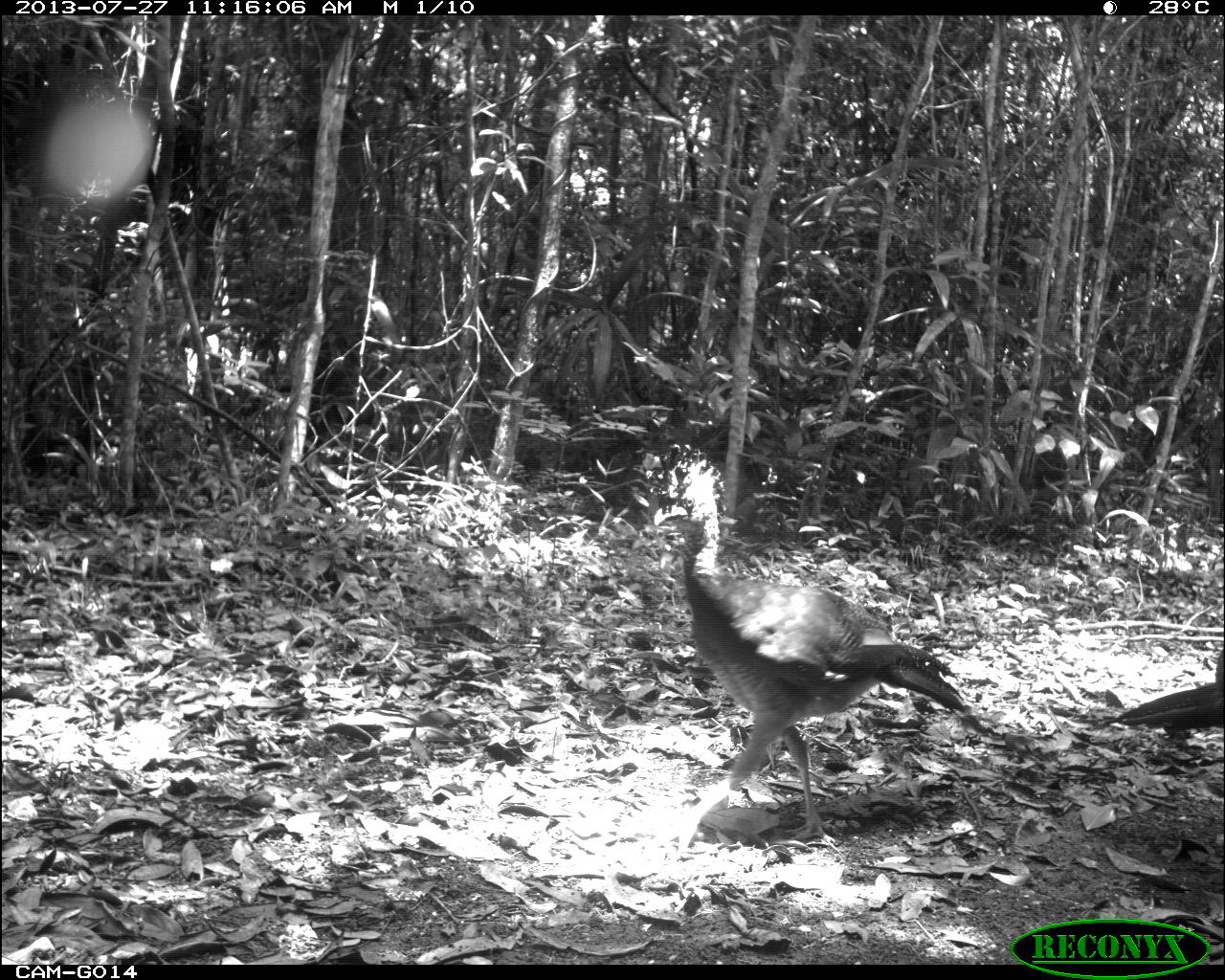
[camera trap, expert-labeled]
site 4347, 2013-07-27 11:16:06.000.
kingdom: Animalia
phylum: Chordata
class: Aves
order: Galliformes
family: Cracidae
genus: Crax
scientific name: Crax rubra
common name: great curassow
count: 4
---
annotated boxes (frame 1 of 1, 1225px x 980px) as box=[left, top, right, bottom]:
crax rubra: box=[634, 441, 965, 857]; box=[1114, 648, 1222, 733]